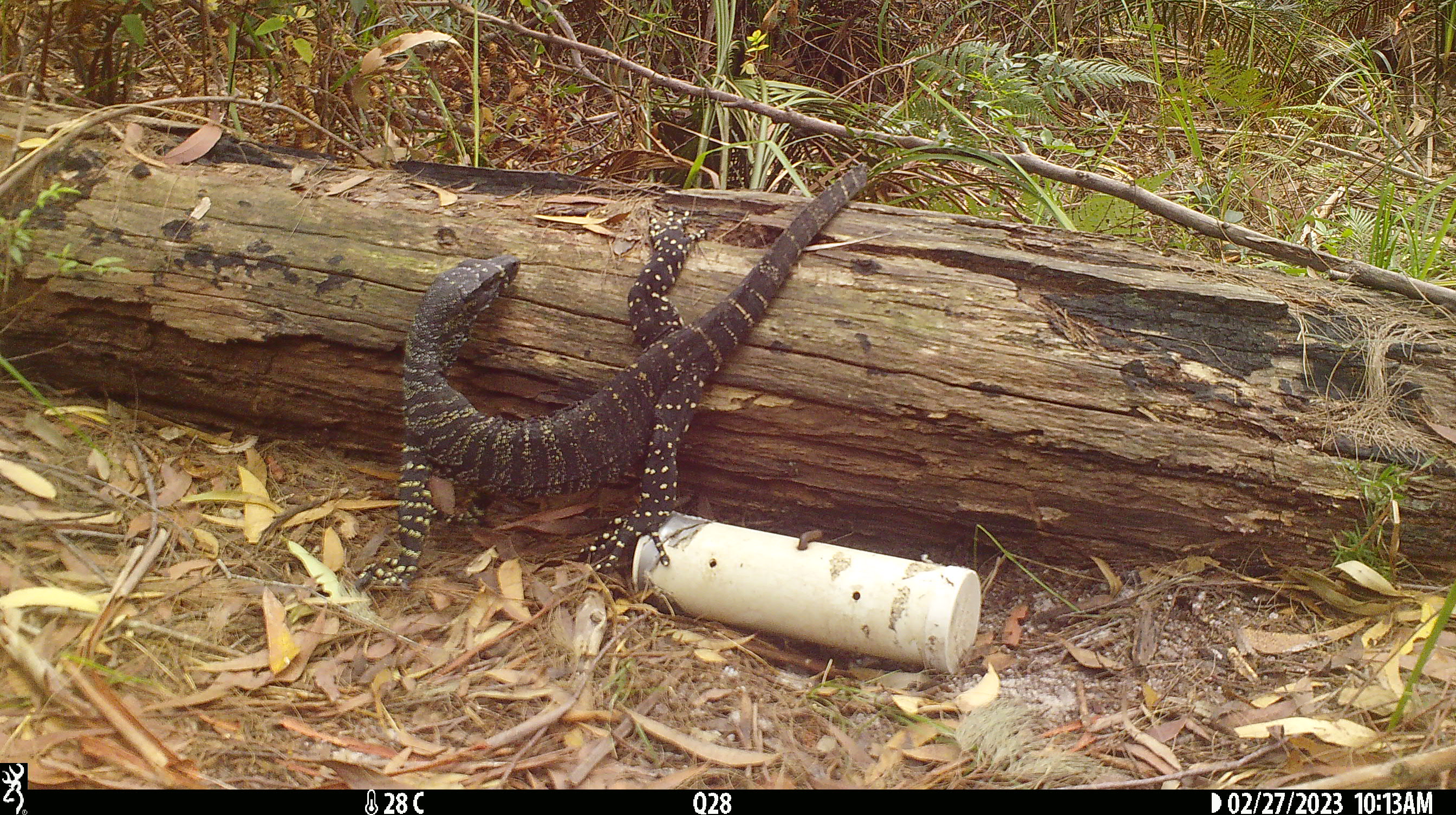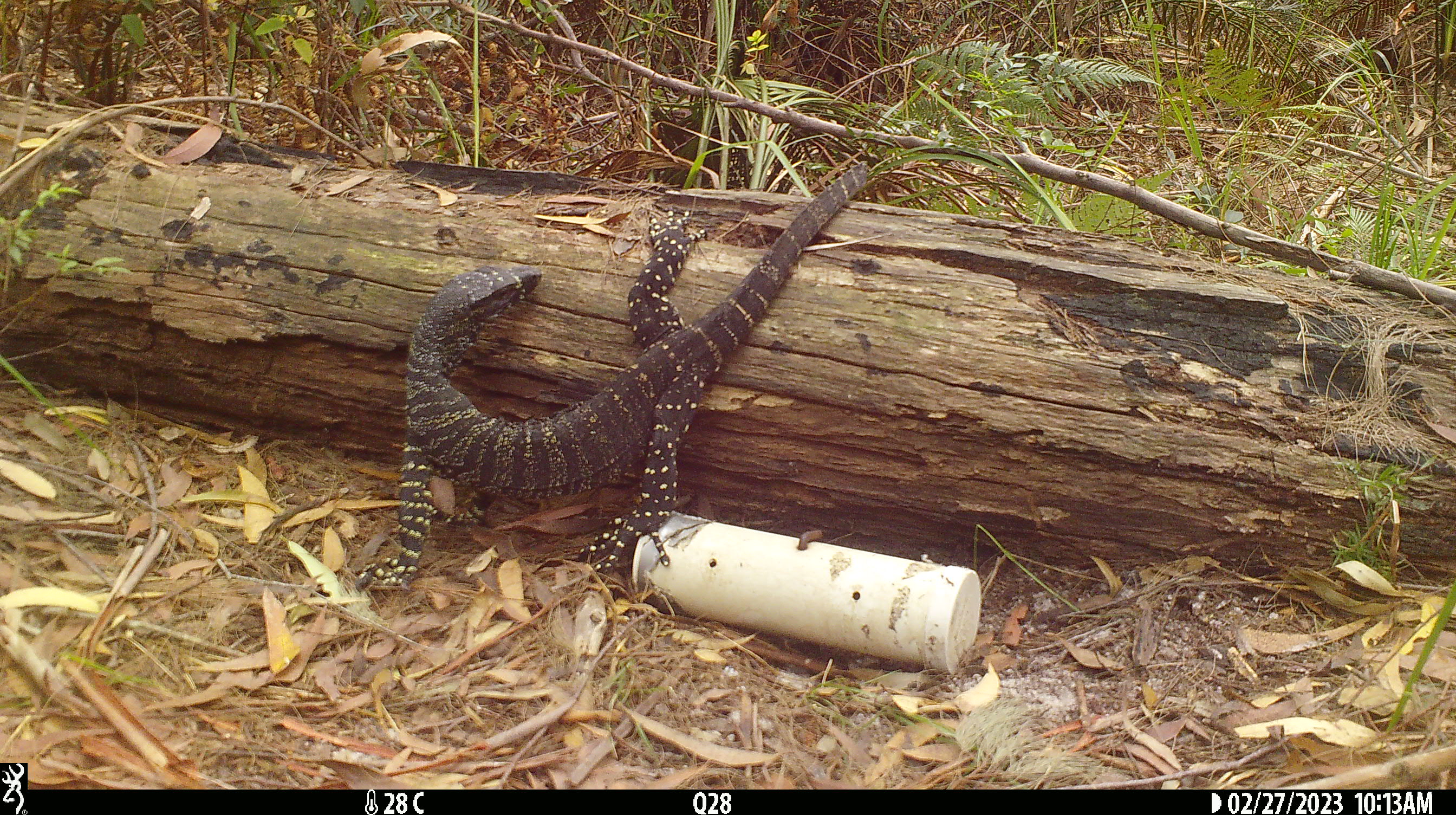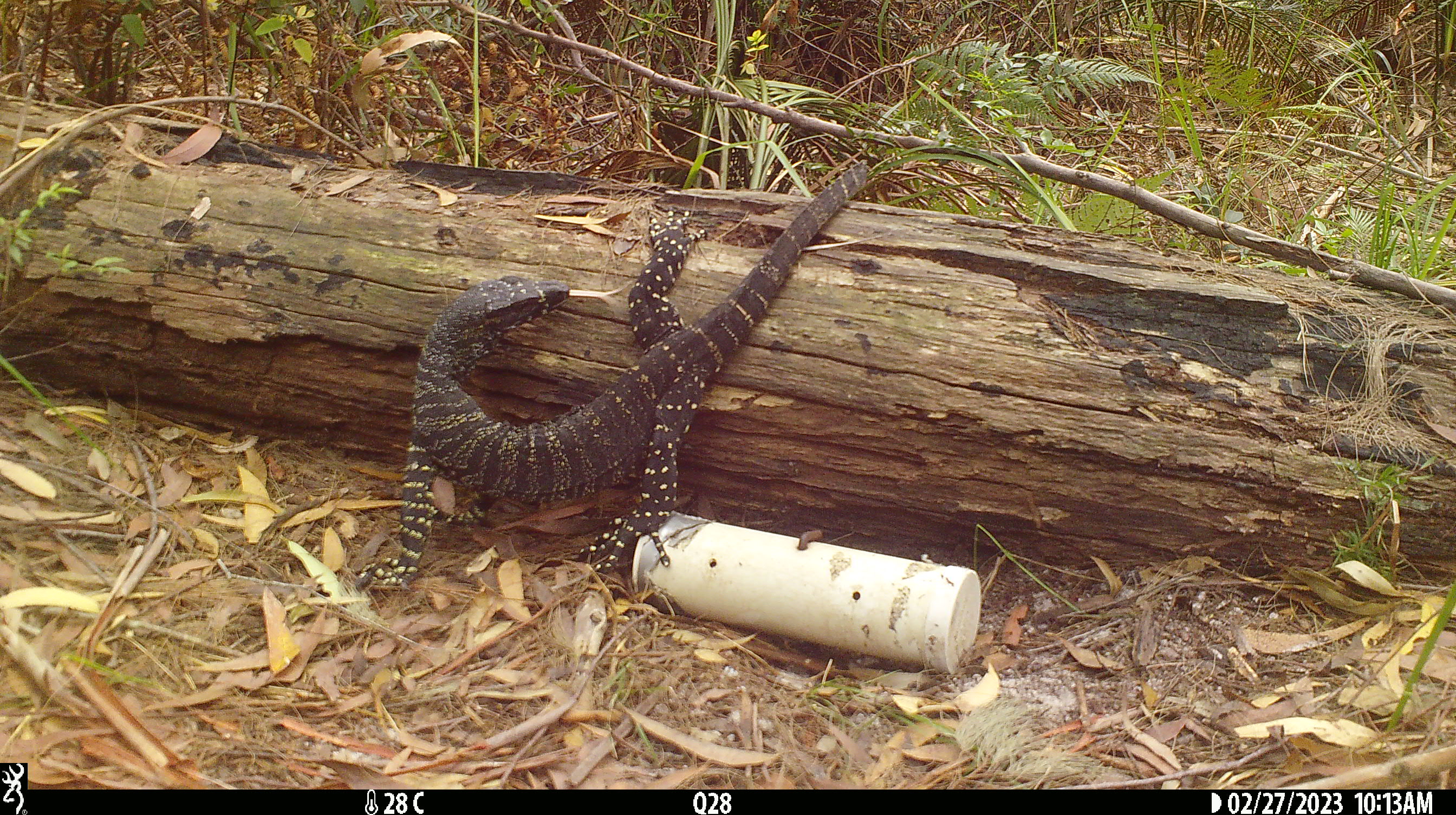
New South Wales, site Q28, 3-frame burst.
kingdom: Animalia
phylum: Chordata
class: Reptilia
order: Squamata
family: Varanidae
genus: Varanus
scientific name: Varanus varius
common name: lace monitor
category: goanna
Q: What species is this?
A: Goanna (lace monitor) (Varanus varius).